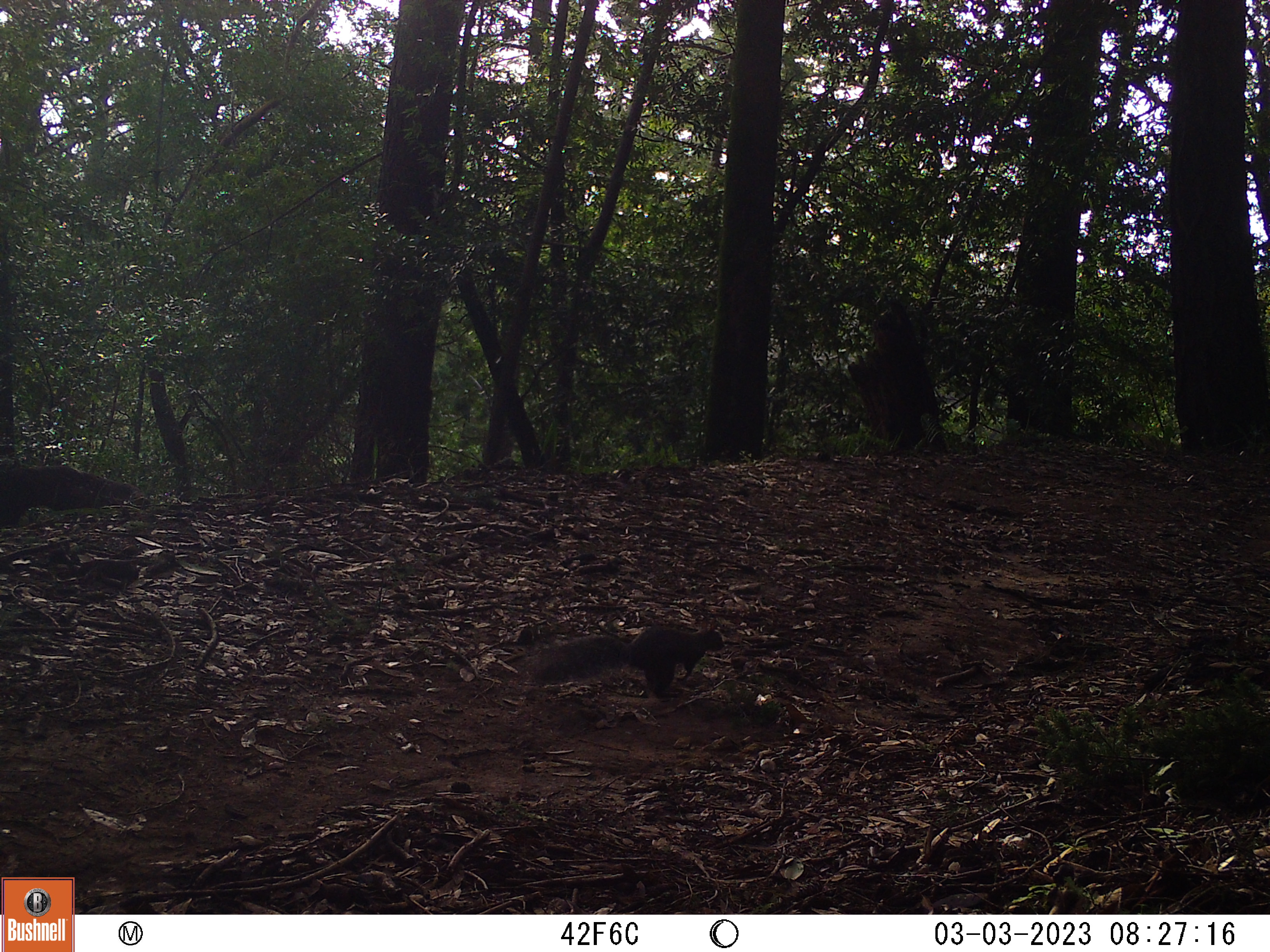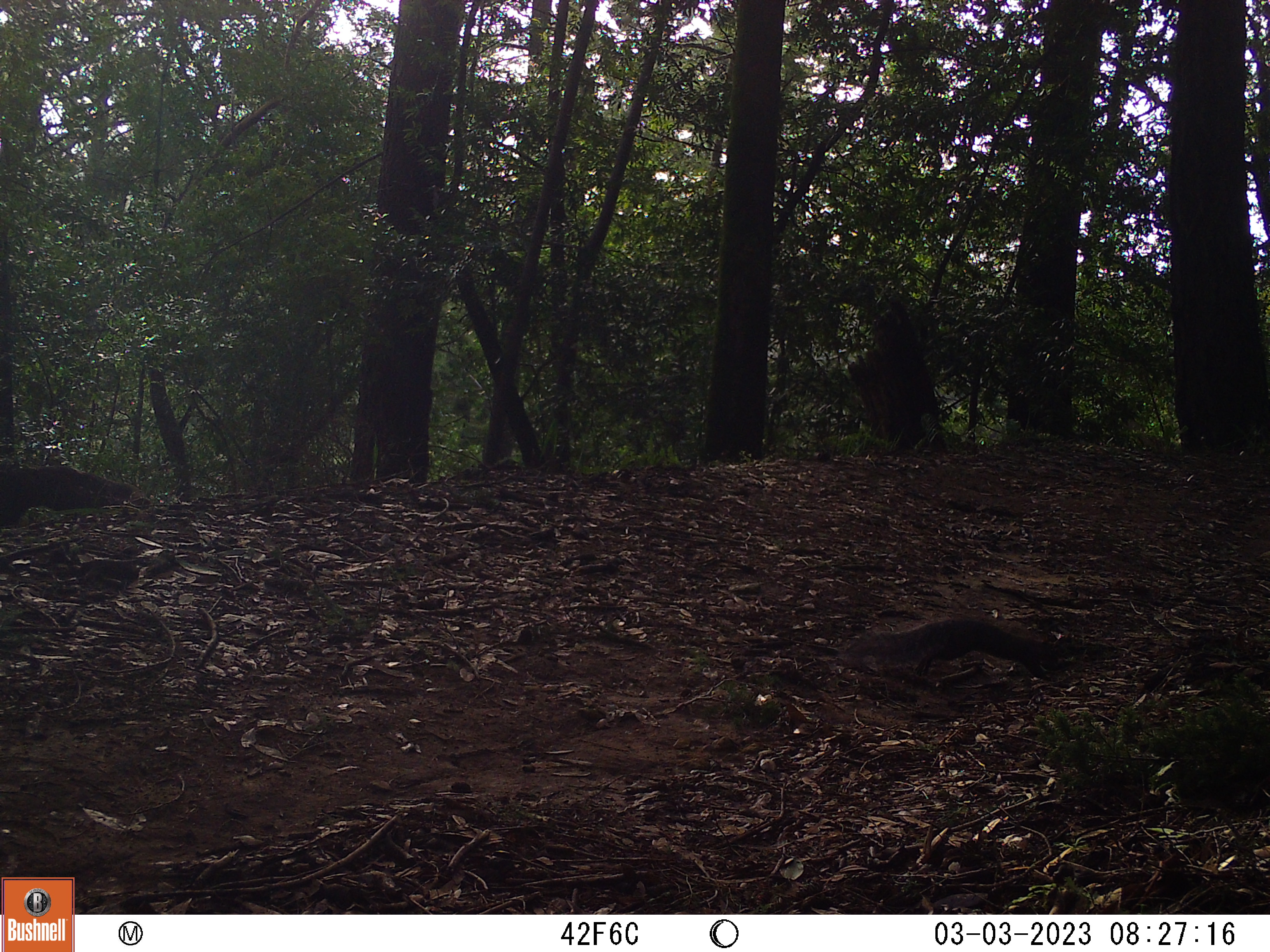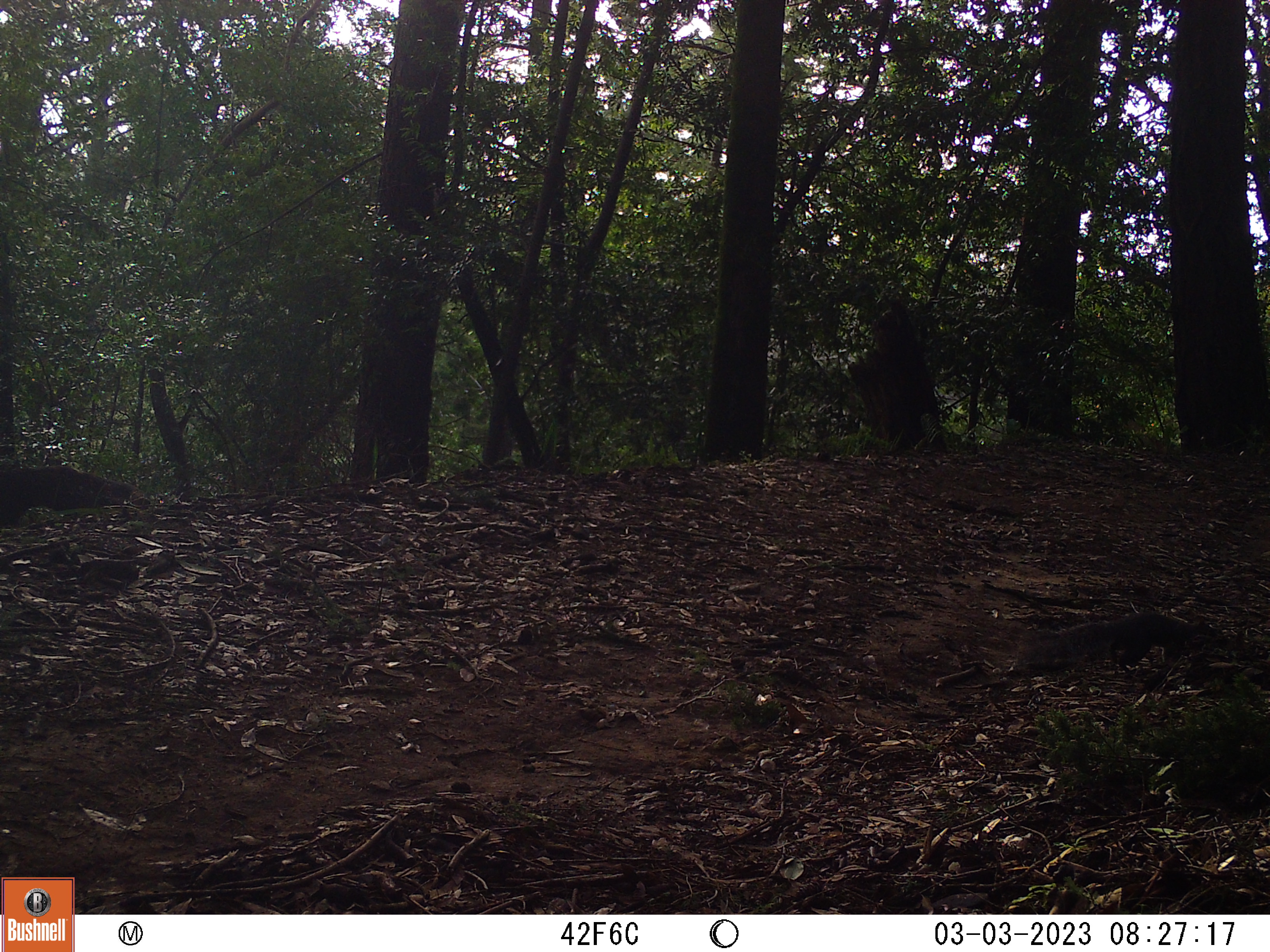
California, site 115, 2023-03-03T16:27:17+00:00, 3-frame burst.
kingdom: Animalia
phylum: Chordata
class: Mammalia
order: Rodentia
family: Sciuridae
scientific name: Sciuridae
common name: squirrel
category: unknown squirrel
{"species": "unknown squirrel (squirrel) (Sciuridae)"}